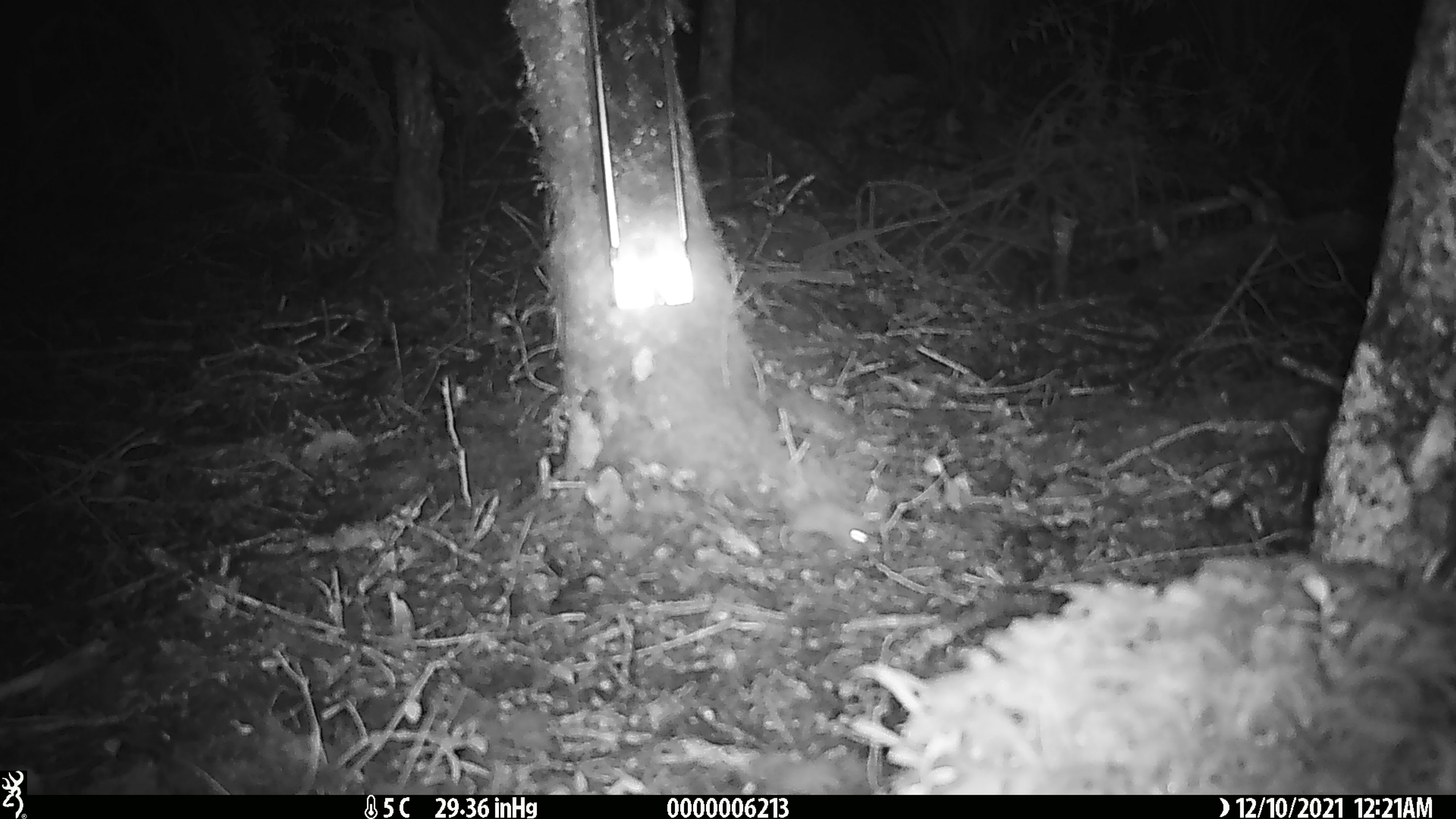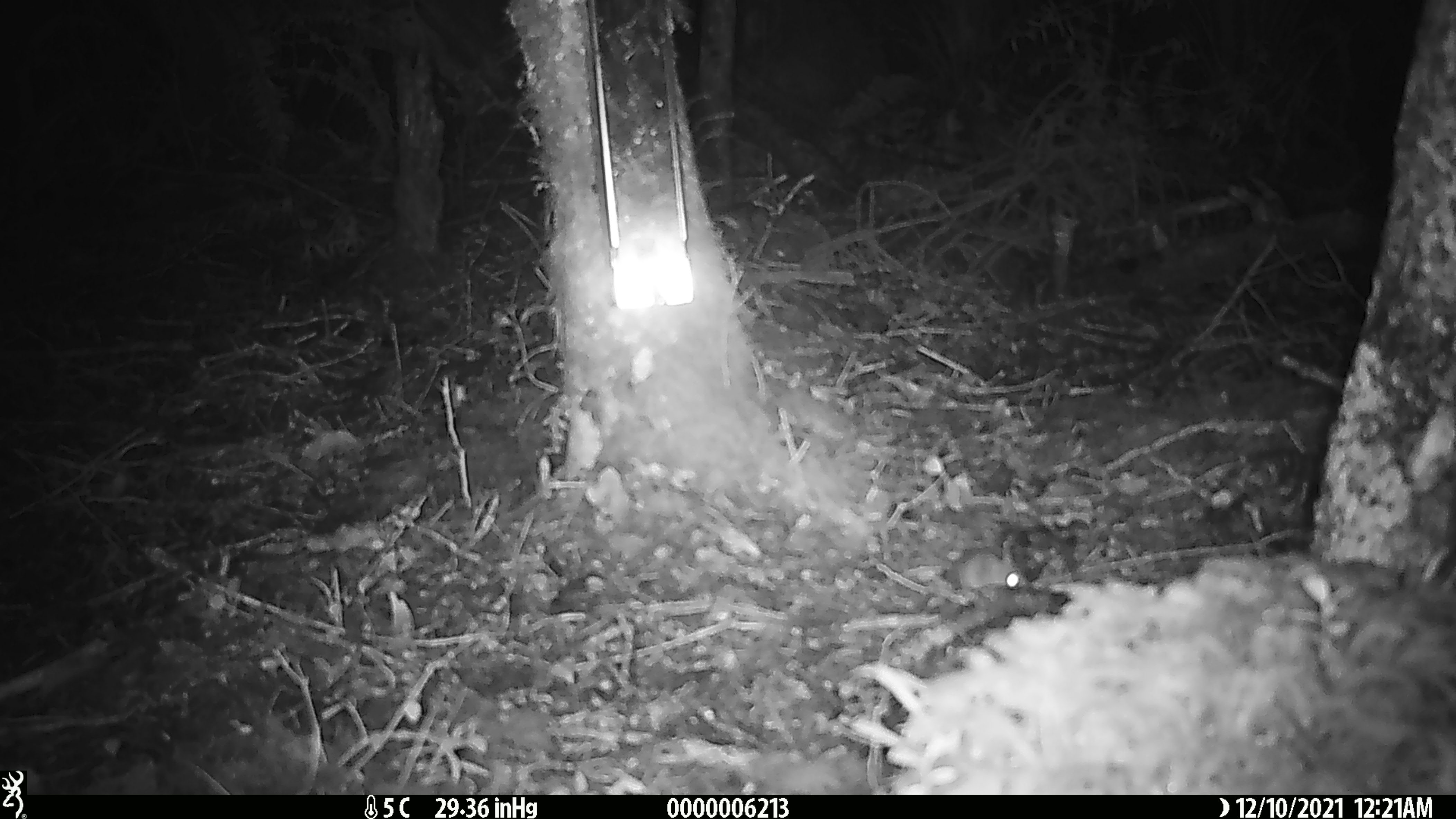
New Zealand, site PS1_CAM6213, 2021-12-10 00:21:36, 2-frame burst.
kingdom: Animalia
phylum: Chordata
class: Mammalia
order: Rodentia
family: Muridae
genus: Mus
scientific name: Mus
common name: mouse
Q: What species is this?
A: Mouse (Mus).